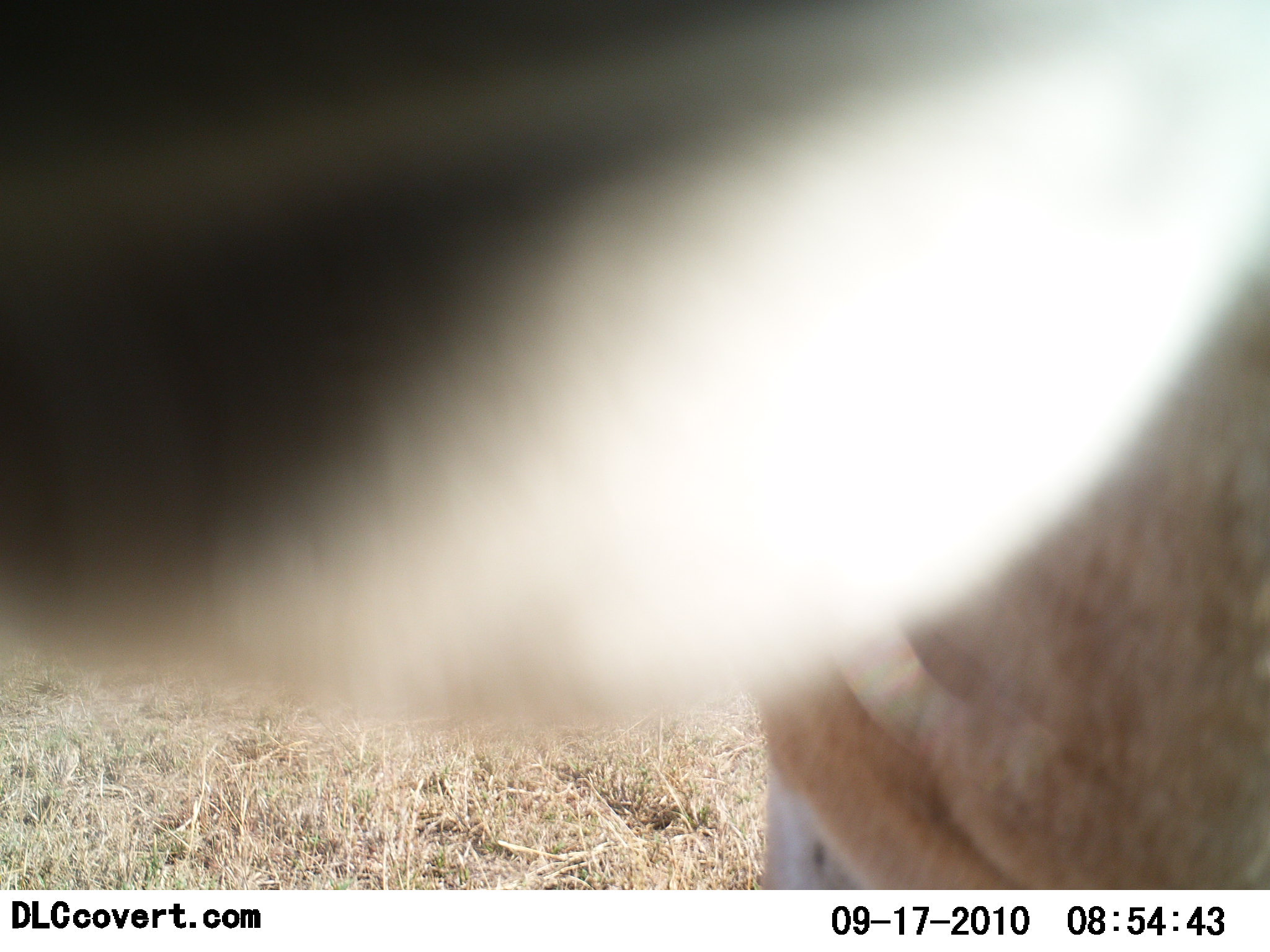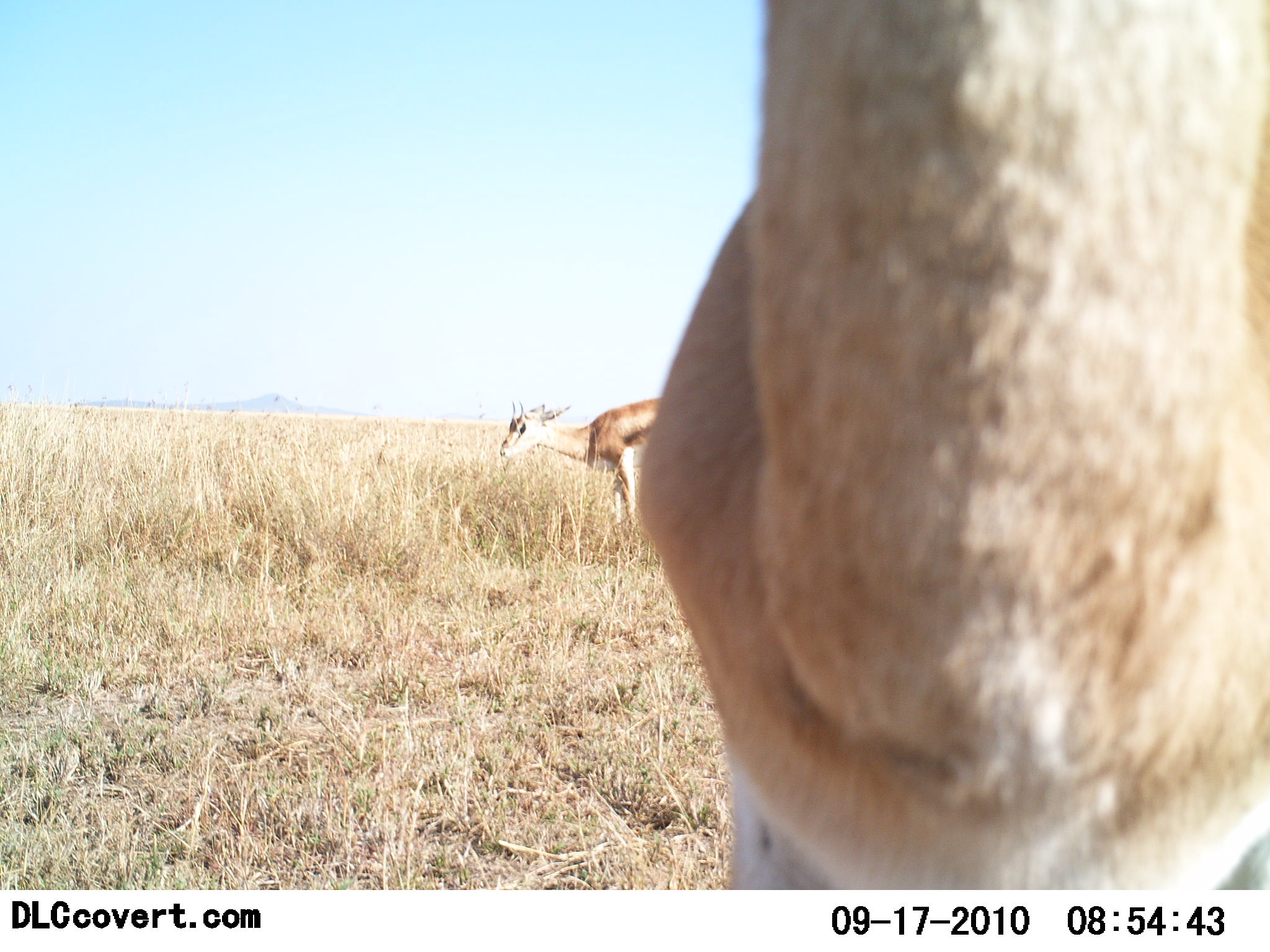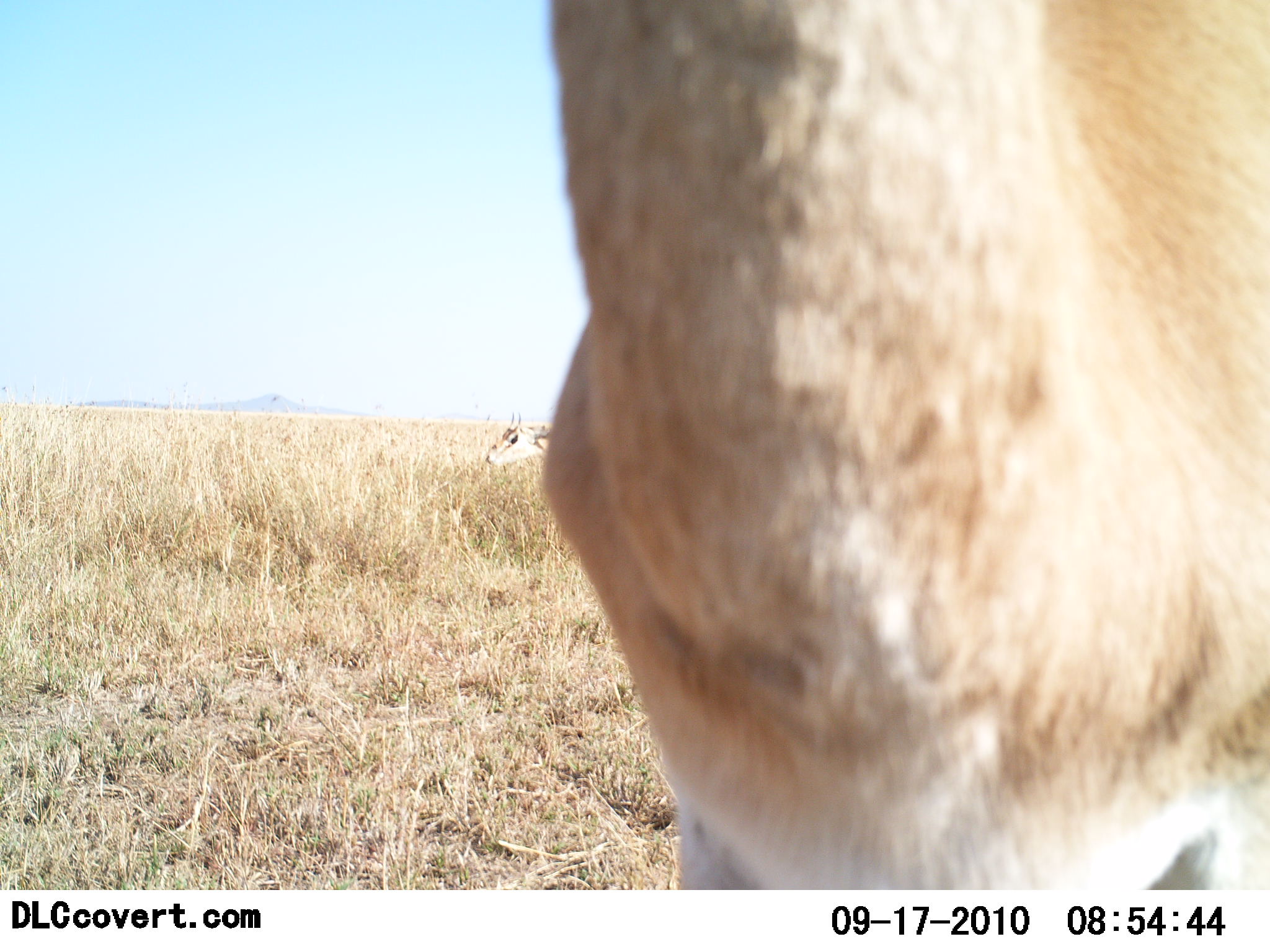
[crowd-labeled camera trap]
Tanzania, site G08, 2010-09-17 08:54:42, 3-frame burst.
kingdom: Animalia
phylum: Chordata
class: Mammalia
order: Artiodactyla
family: Bovidae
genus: Eudorcas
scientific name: Eudorcas thomsonii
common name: thomson's gazelle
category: gazellethomsons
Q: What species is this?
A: Gazellethomsons (thomson's gazelle) (Eudorcas thomsonii).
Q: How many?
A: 2.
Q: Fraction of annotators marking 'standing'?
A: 73%.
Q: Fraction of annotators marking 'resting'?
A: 0%.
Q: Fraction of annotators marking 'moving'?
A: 0%.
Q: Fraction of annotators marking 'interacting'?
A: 18%.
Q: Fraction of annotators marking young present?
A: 0%.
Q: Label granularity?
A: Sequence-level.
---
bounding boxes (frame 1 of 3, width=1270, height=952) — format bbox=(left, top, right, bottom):
animal: bbox=(756, 216, 1270, 888)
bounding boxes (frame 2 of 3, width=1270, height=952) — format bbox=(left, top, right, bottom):
animal: bbox=(634, 0, 1270, 891); bbox=(499, 397, 662, 537)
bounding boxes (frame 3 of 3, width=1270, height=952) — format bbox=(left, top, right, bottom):
animal: bbox=(538, 0, 1270, 889); bbox=(485, 410, 554, 465)